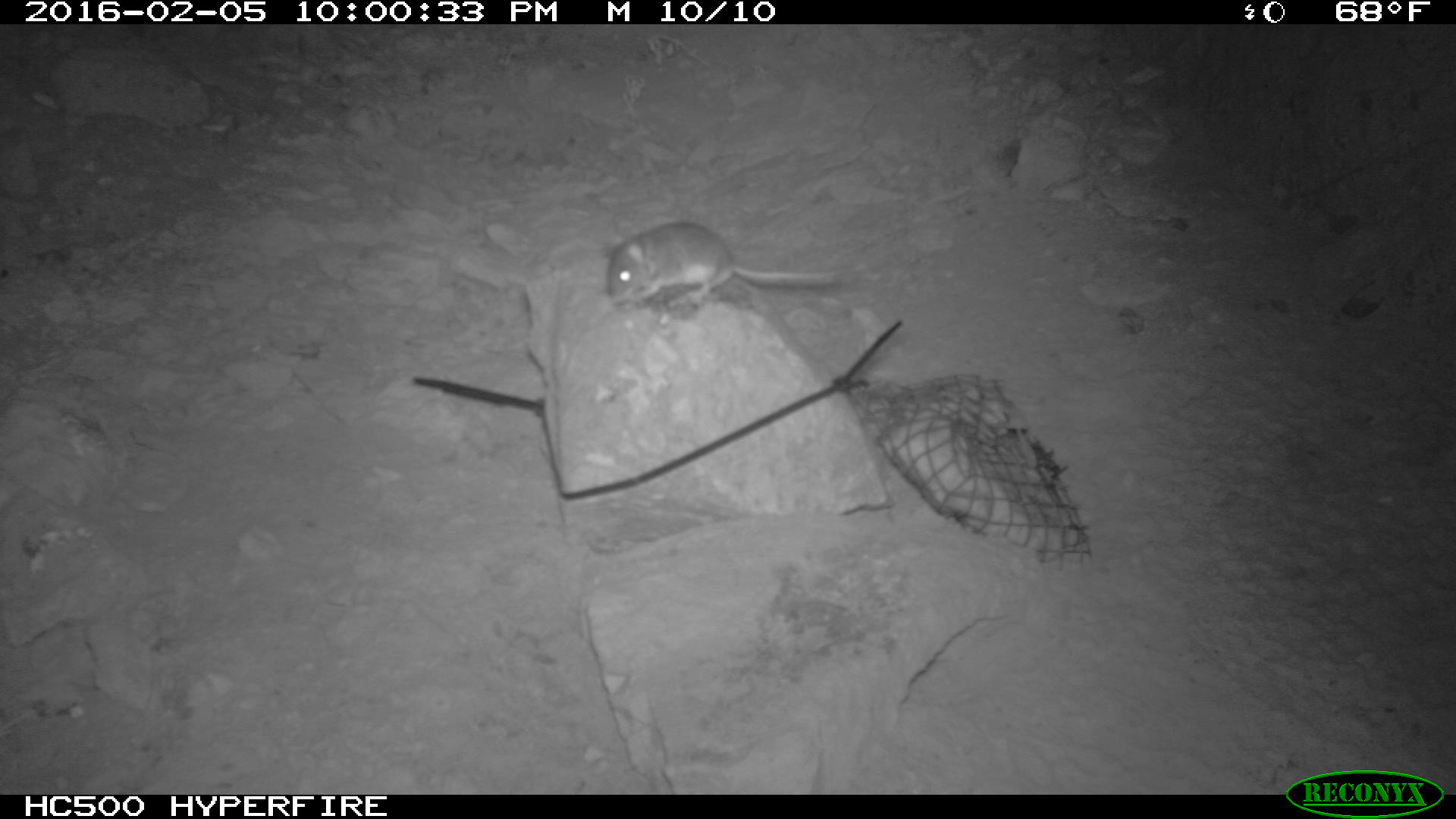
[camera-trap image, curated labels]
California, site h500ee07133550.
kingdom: Animalia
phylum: Chordata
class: Mammalia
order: Rodentia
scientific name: Rodentia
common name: rodent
Rodent (Rodentia).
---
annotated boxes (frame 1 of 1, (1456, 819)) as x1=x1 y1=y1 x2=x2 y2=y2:
rodent: x1=606 y1=221 x2=833 y2=306